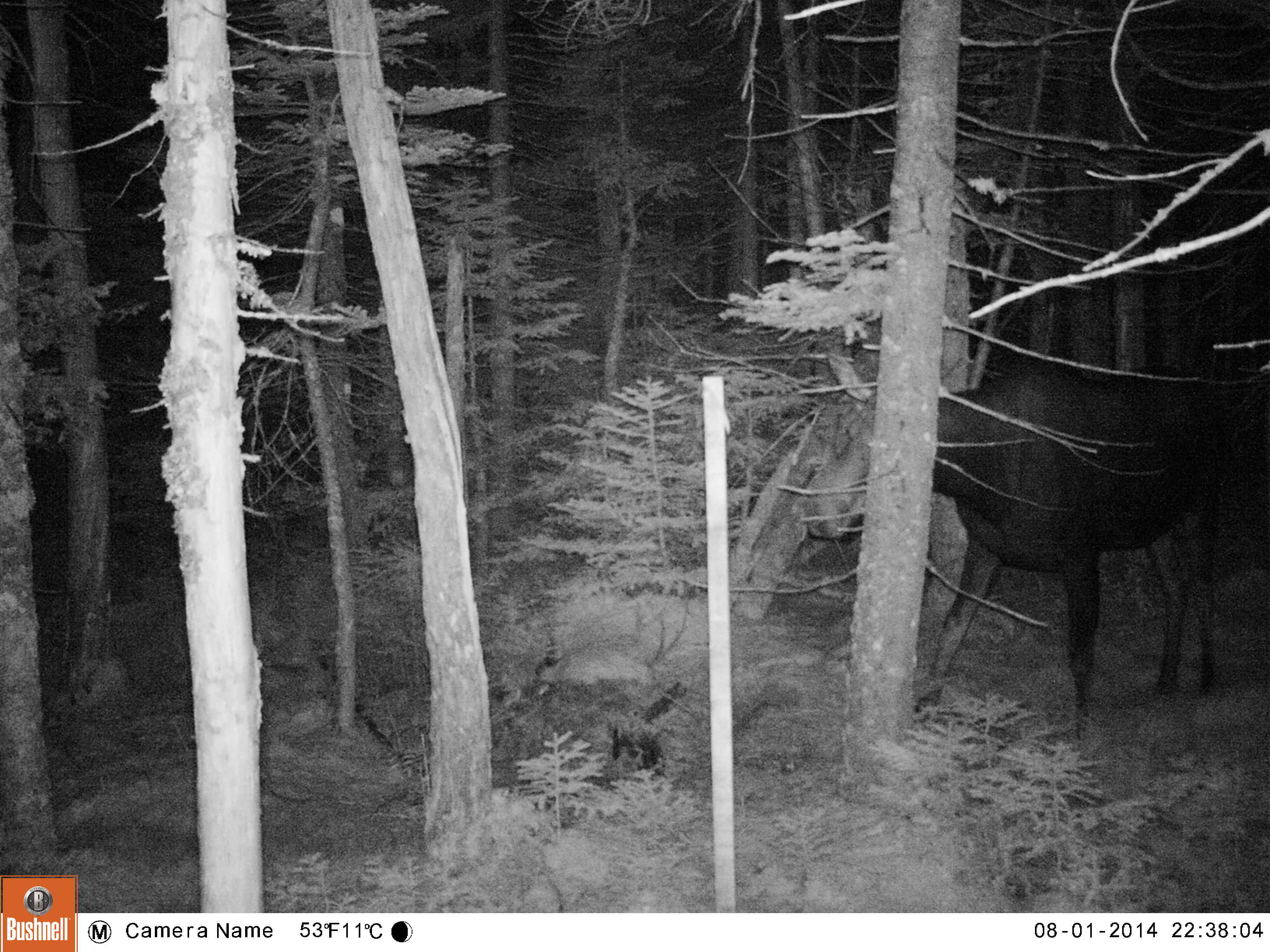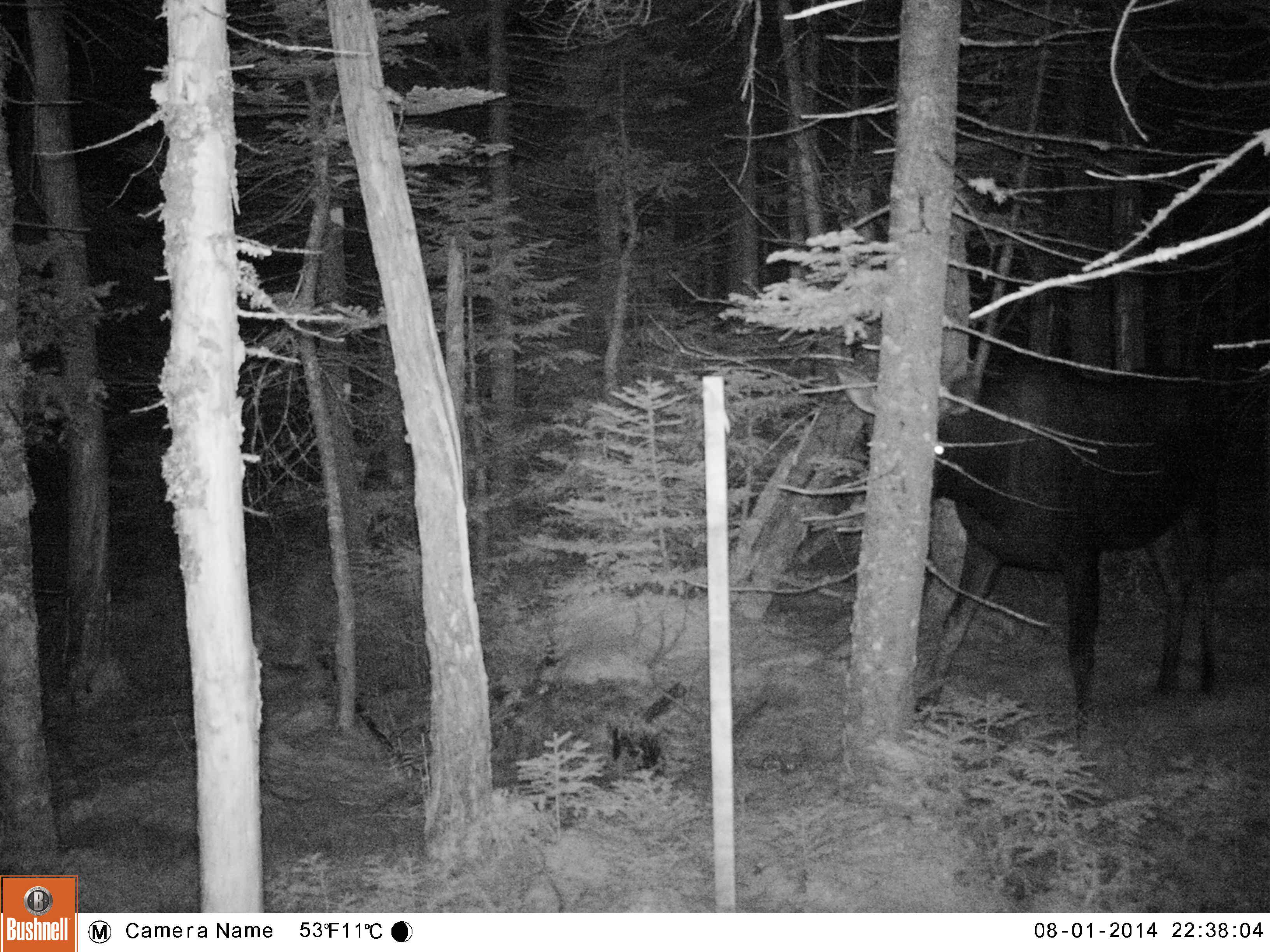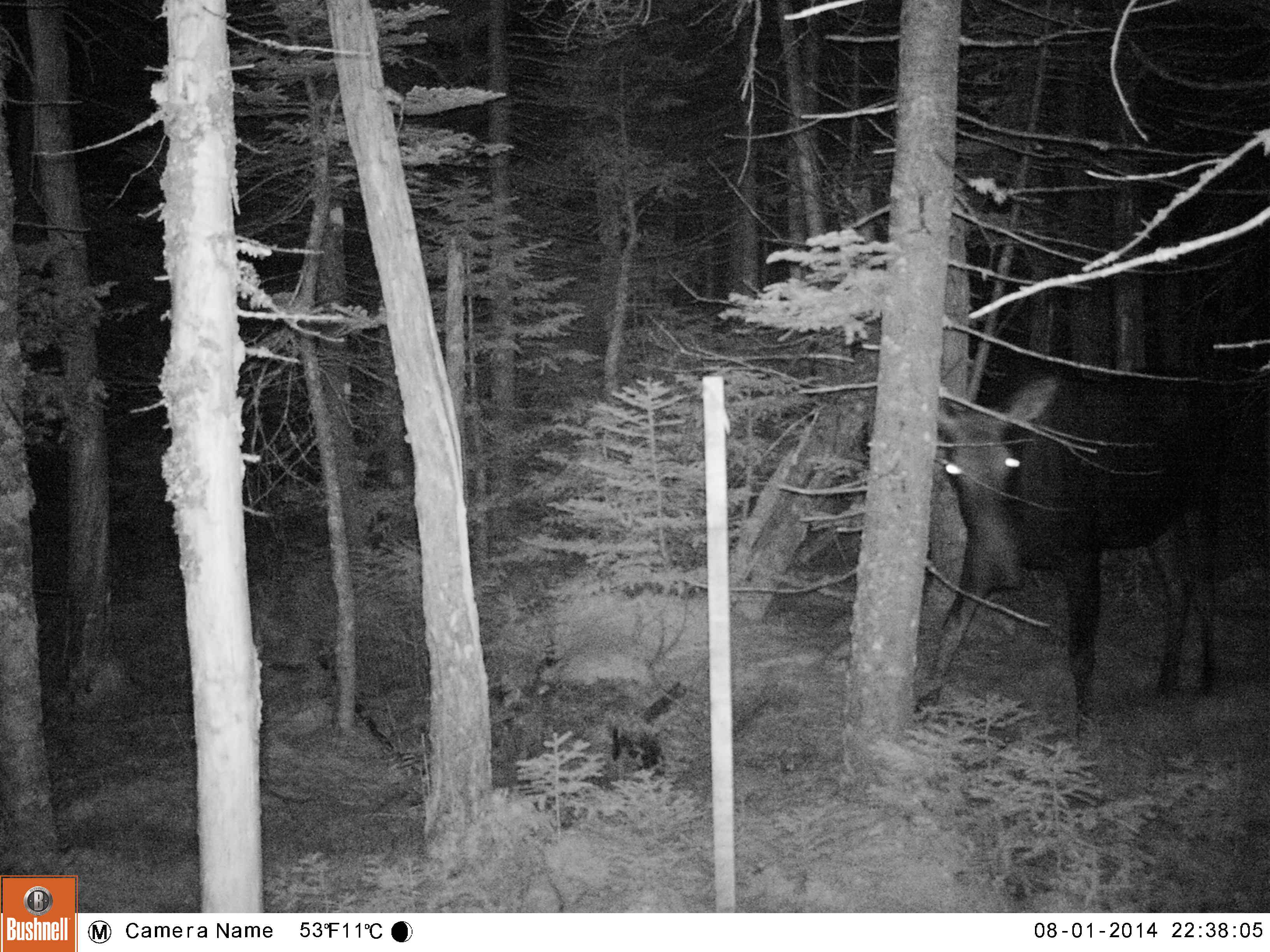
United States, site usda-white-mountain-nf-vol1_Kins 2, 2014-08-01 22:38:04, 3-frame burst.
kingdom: Animalia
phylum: Chordata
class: Mammalia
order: Artiodactyla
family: Cervidae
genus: Alces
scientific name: Alces alces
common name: moose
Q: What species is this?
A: Moose (Alces alces).